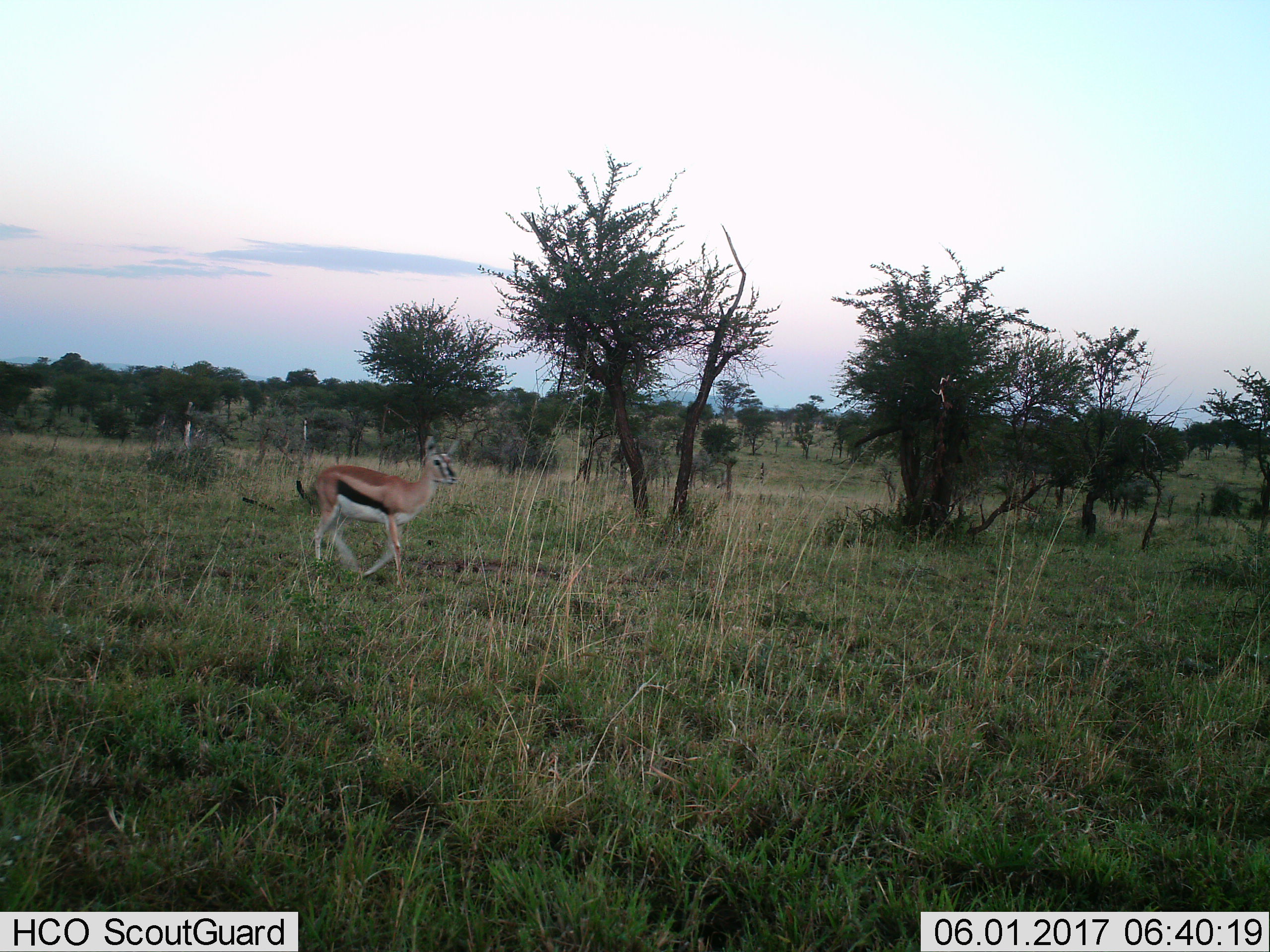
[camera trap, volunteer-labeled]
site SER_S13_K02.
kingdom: Animalia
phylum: Chordata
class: Mammalia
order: Artiodactyla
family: Bovidae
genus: Eudorcas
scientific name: Eudorcas thomsonii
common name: thomson's gazelle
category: gazellethomsons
Gazellethomsons (thomson's gazelle) (Eudorcas thomsonii), count 1. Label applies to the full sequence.